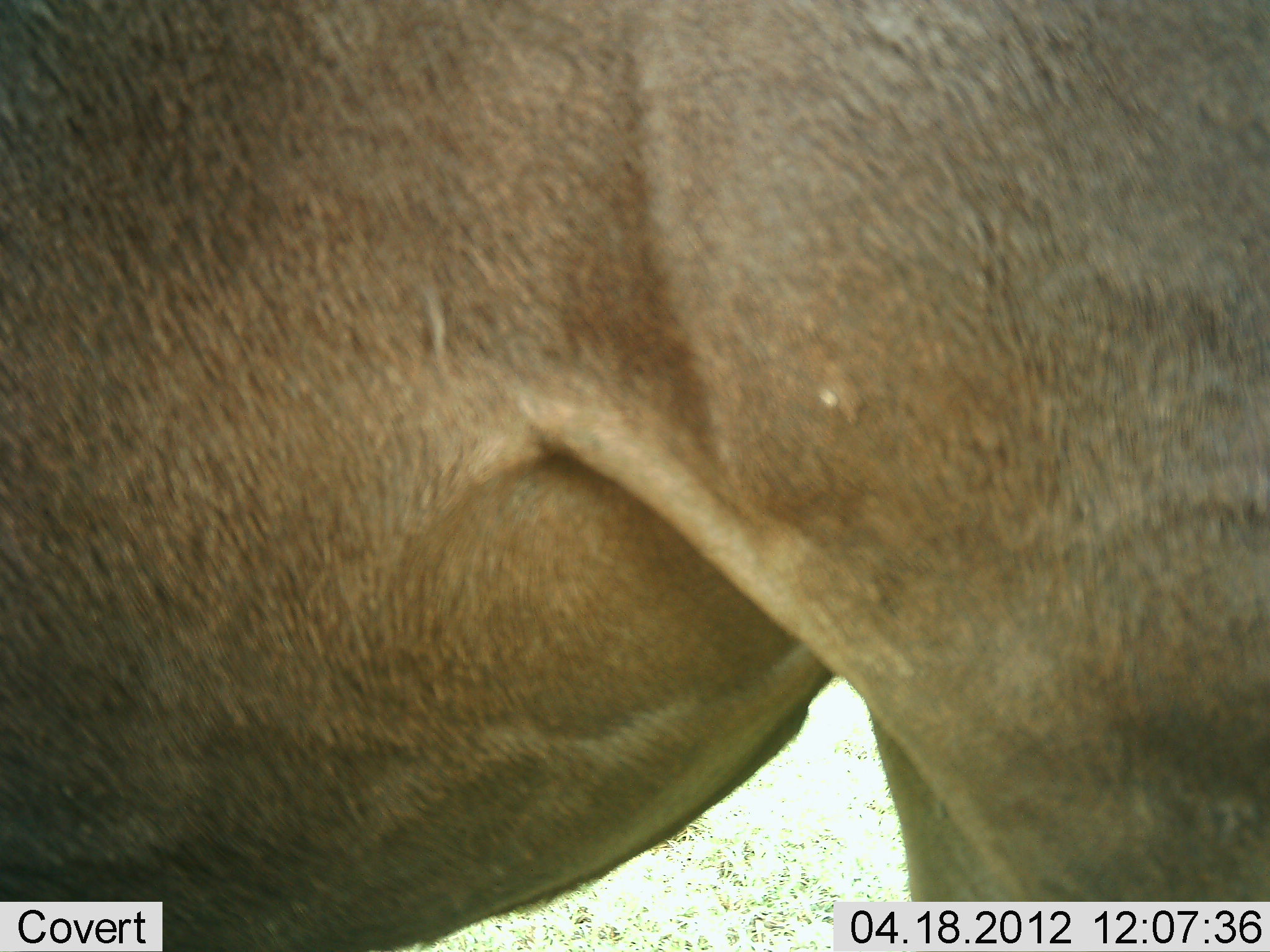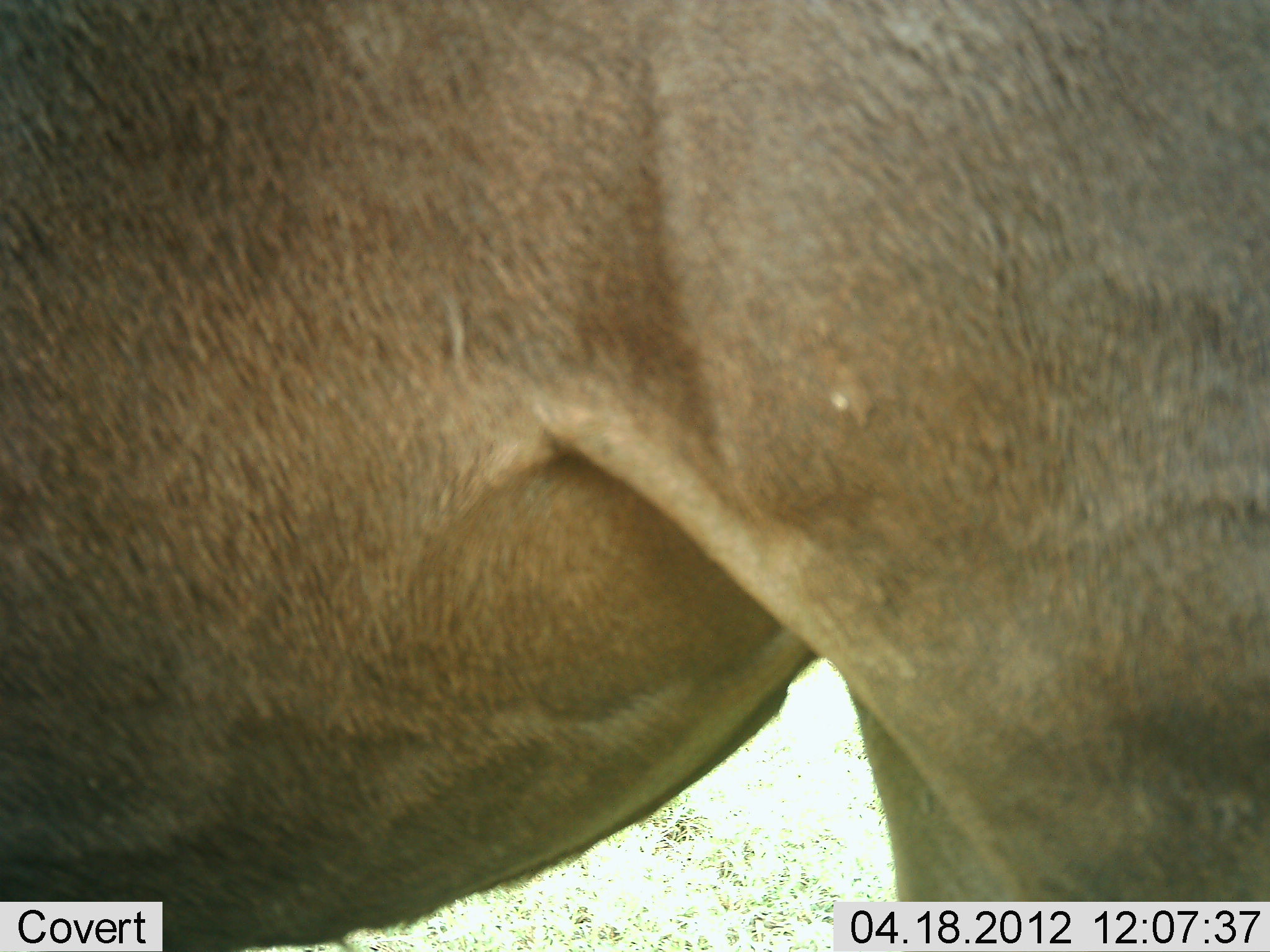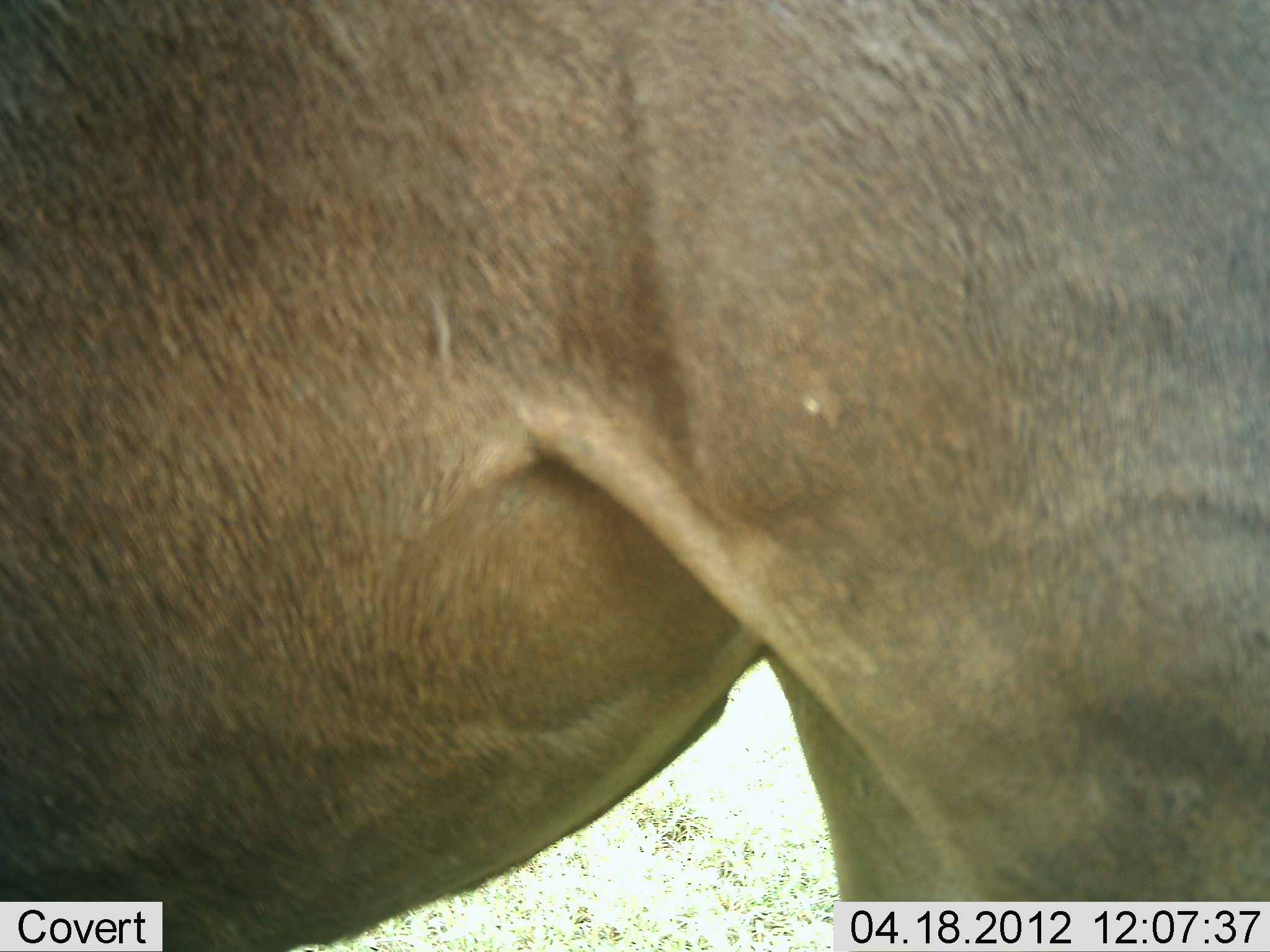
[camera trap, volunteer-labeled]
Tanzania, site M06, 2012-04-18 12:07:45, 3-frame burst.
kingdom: Animalia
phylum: Chordata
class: Mammalia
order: Artiodactyla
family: Bovidae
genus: Connochaetes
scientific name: Connochaetes taurinus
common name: blue wildebeest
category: wildebeest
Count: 1.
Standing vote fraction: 100%.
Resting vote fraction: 0%.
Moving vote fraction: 0%.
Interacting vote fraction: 0%.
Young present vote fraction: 0%.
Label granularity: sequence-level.